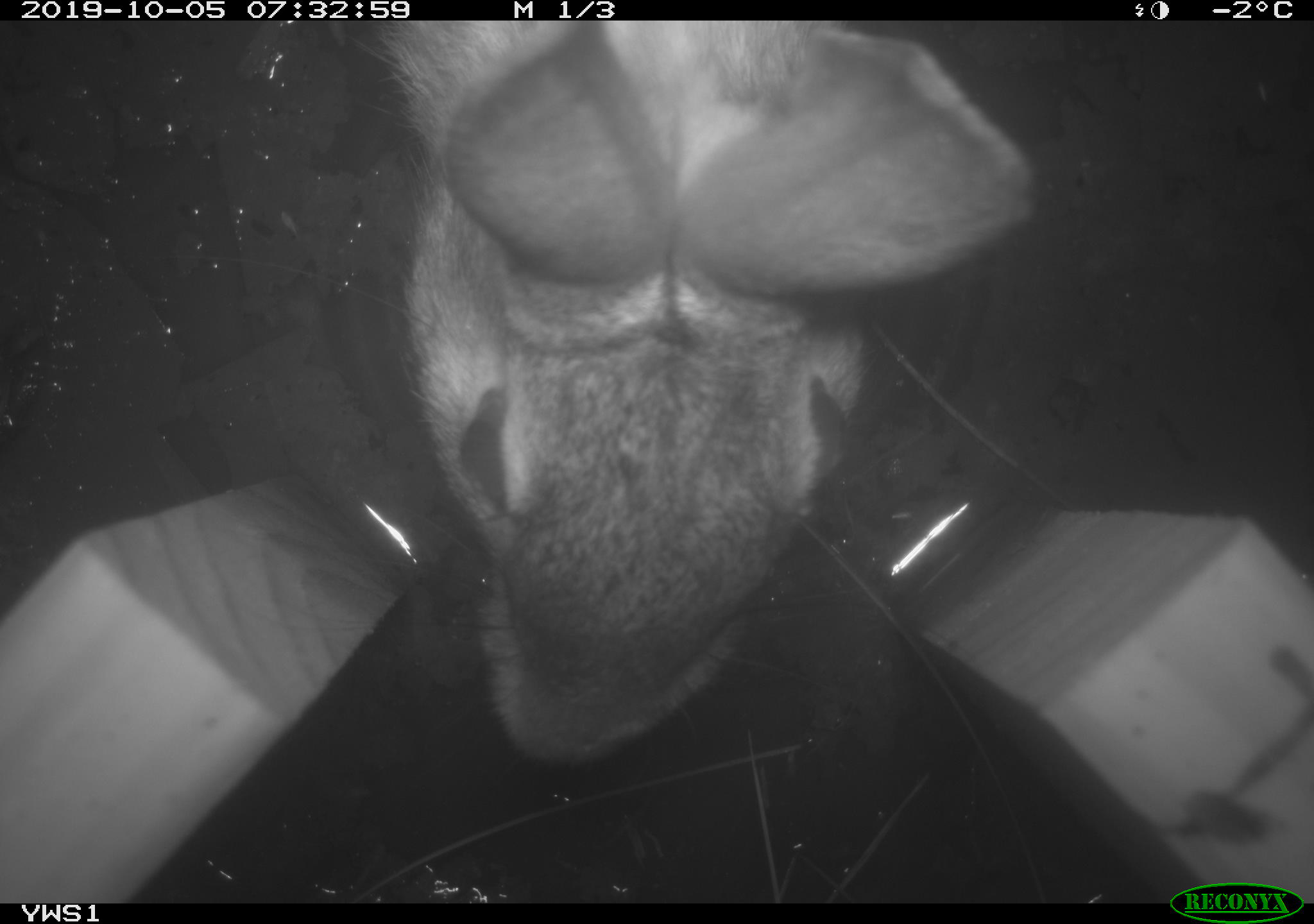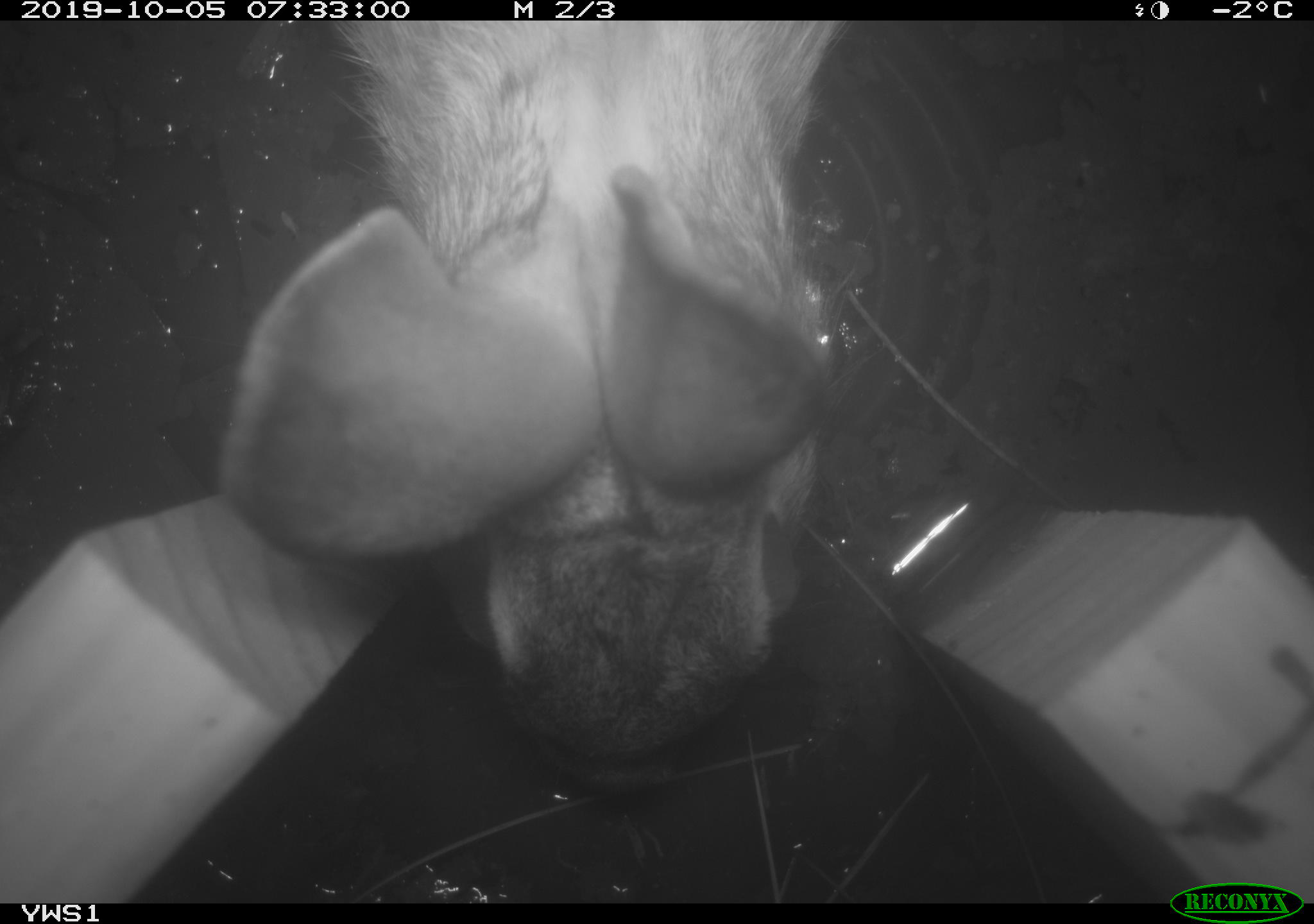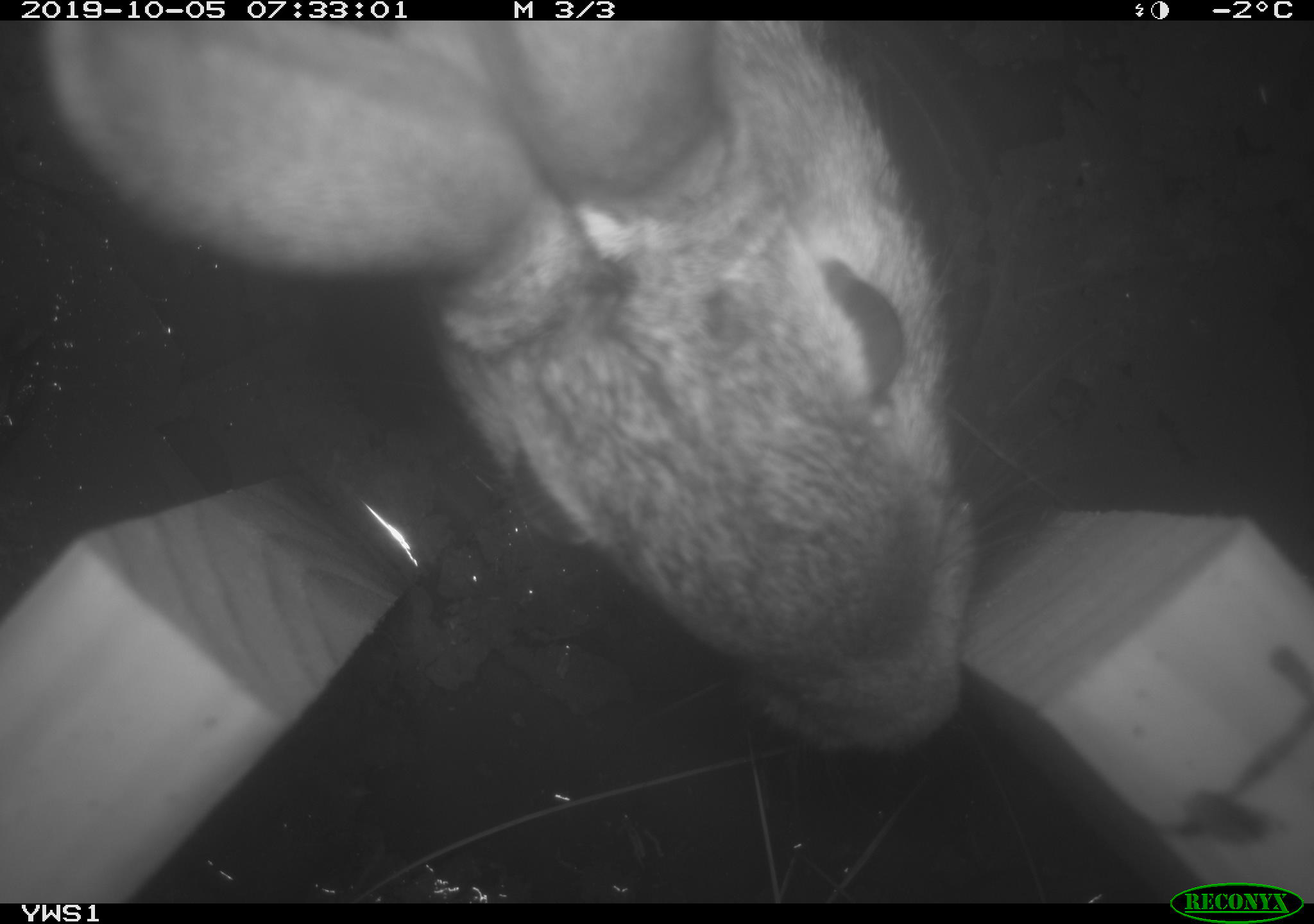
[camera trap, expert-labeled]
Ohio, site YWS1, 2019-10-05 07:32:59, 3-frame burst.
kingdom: Animalia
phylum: Chordata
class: Mammalia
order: Lagomorpha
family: Leporidae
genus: Sylvilagus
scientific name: Sylvilagus floridanus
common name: eastern cottontail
Eastern cottontail (Sylvilagus floridanus).